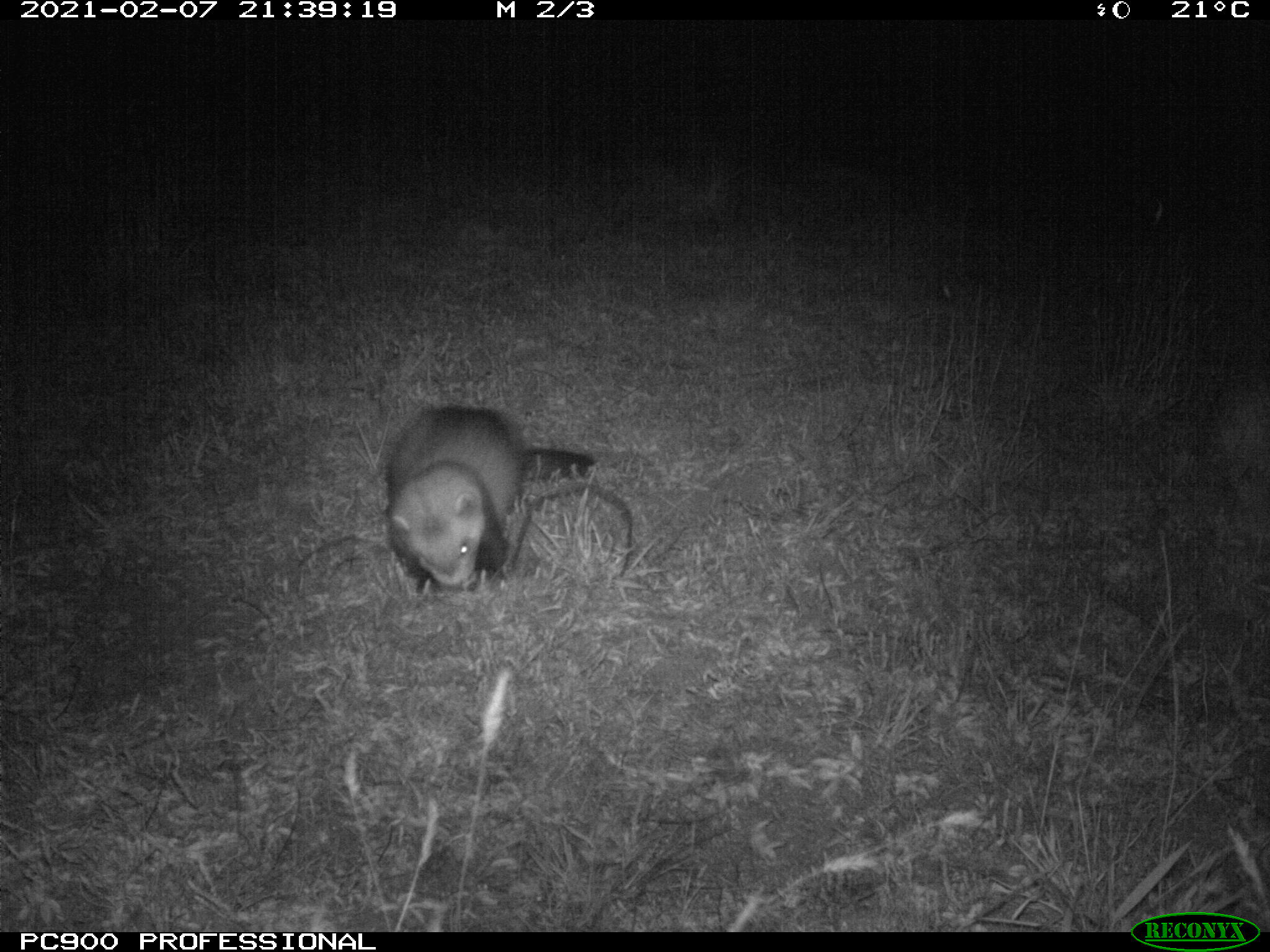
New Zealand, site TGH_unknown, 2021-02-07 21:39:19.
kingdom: Animalia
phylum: Chordata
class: Mammalia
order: Carnivora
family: Mustelidae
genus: Mustela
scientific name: Mustela furo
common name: ferret